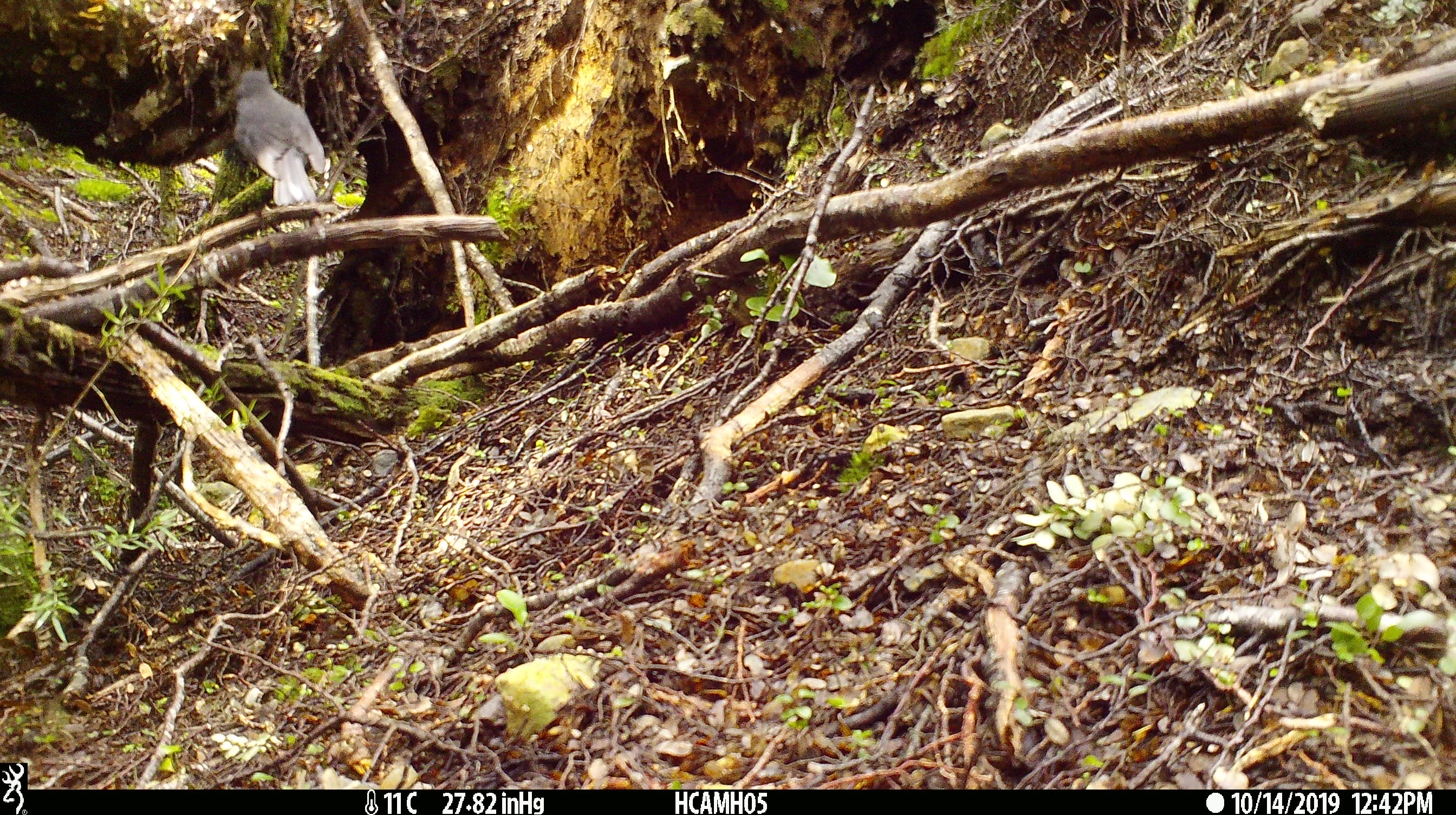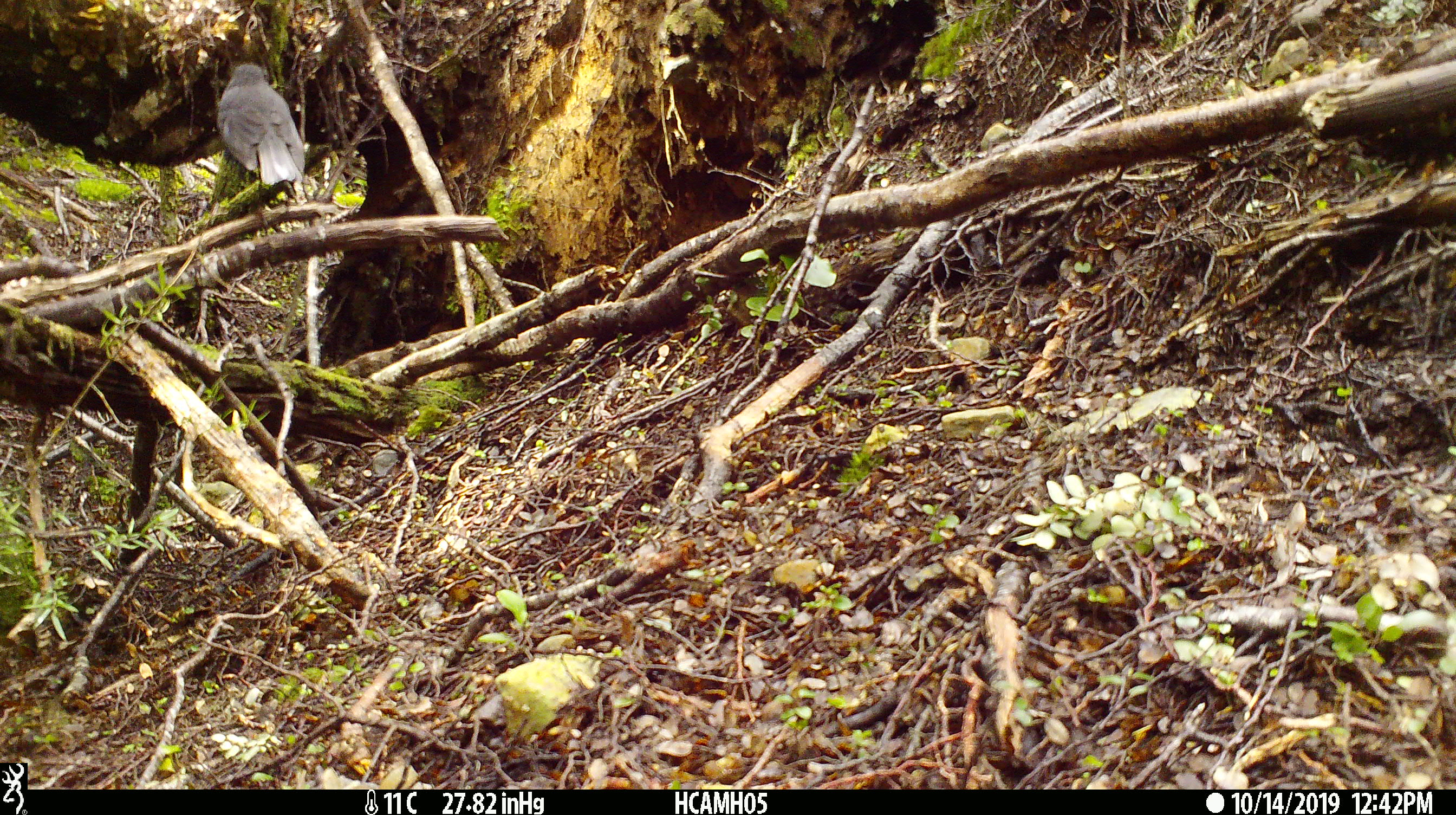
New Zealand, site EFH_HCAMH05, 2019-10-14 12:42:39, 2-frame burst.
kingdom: Animalia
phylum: Chordata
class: Aves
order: Passeriformes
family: Petroicidae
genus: Petroica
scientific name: Petroica australis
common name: new zealand robin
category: robin